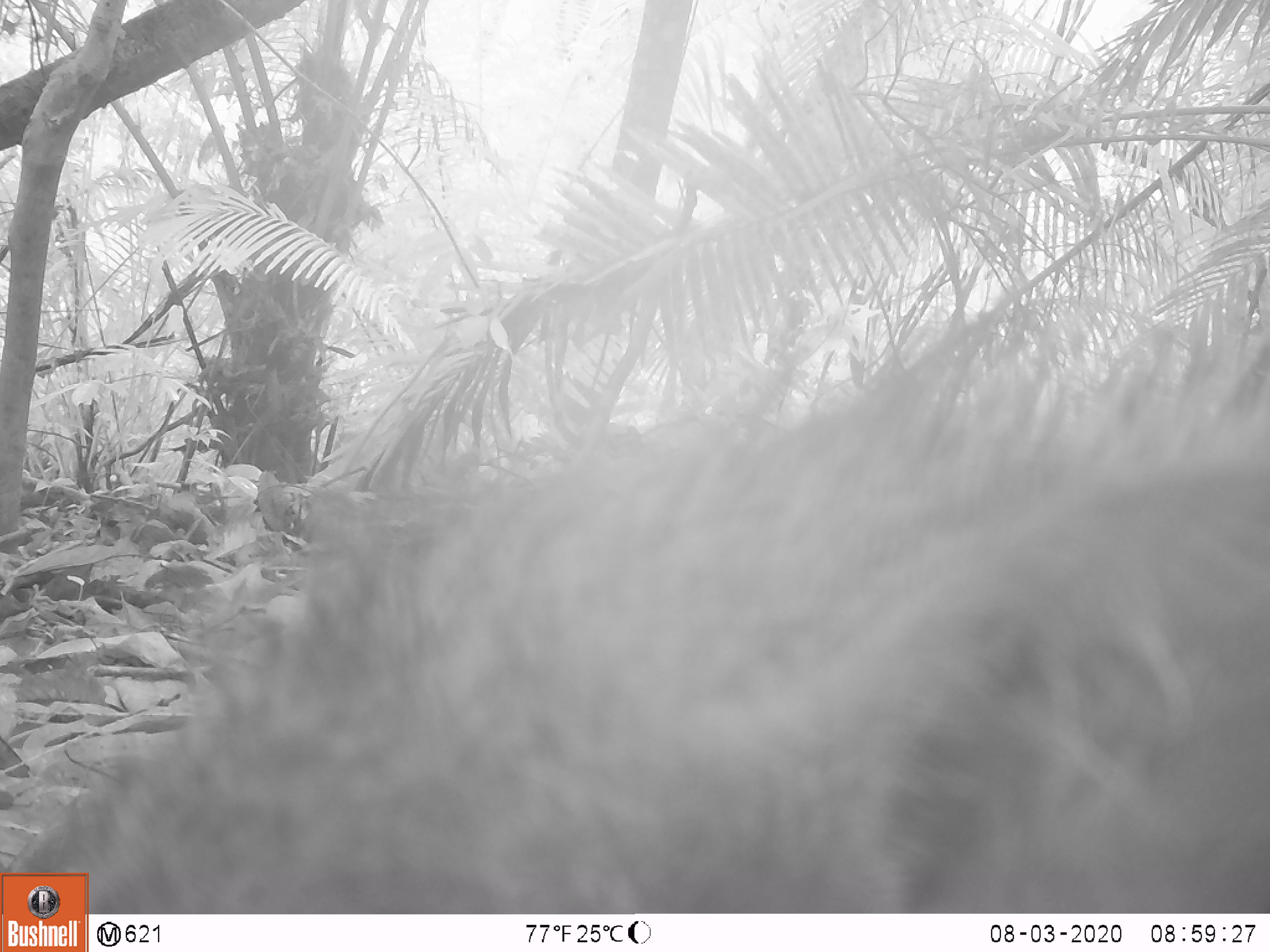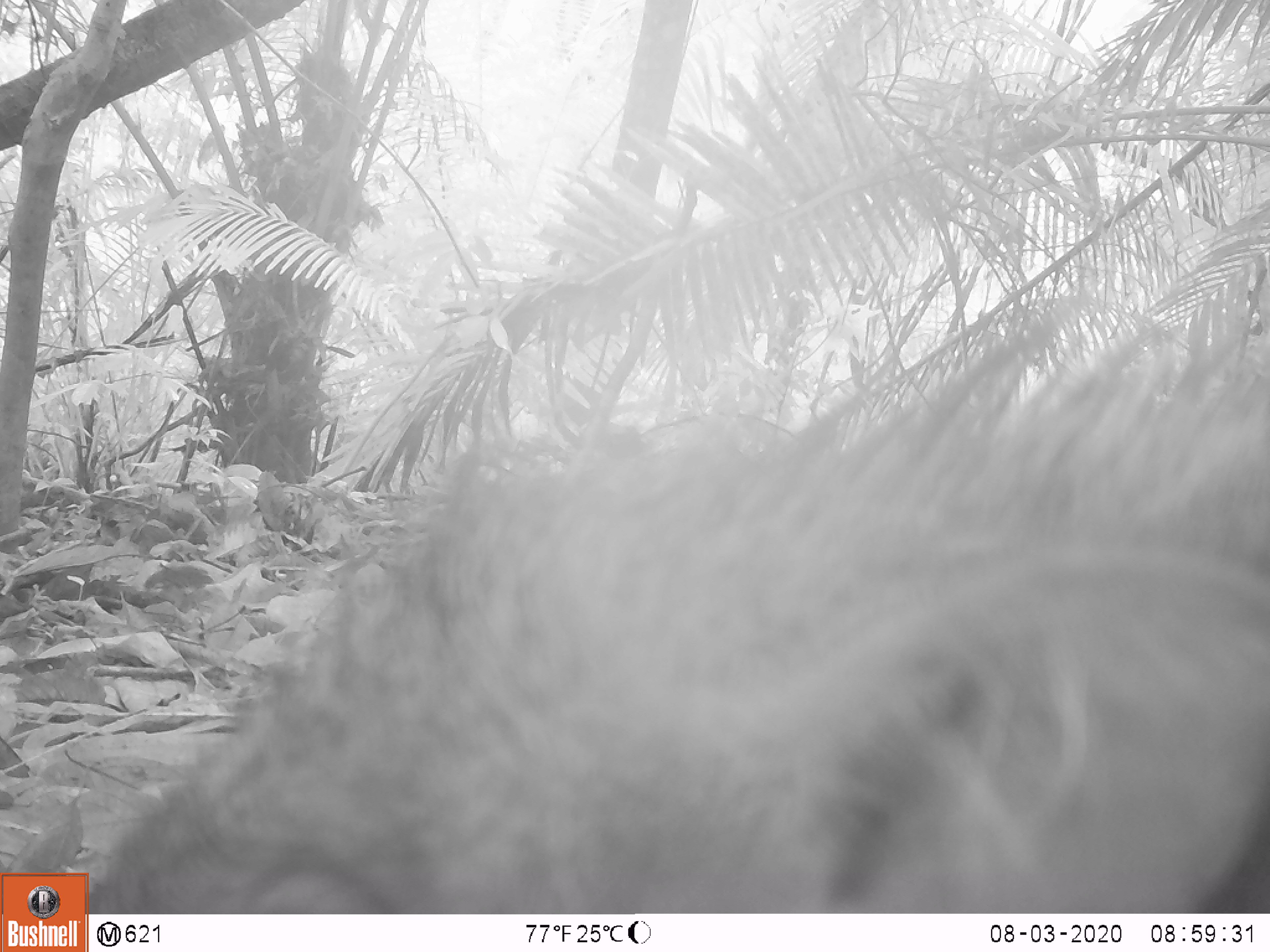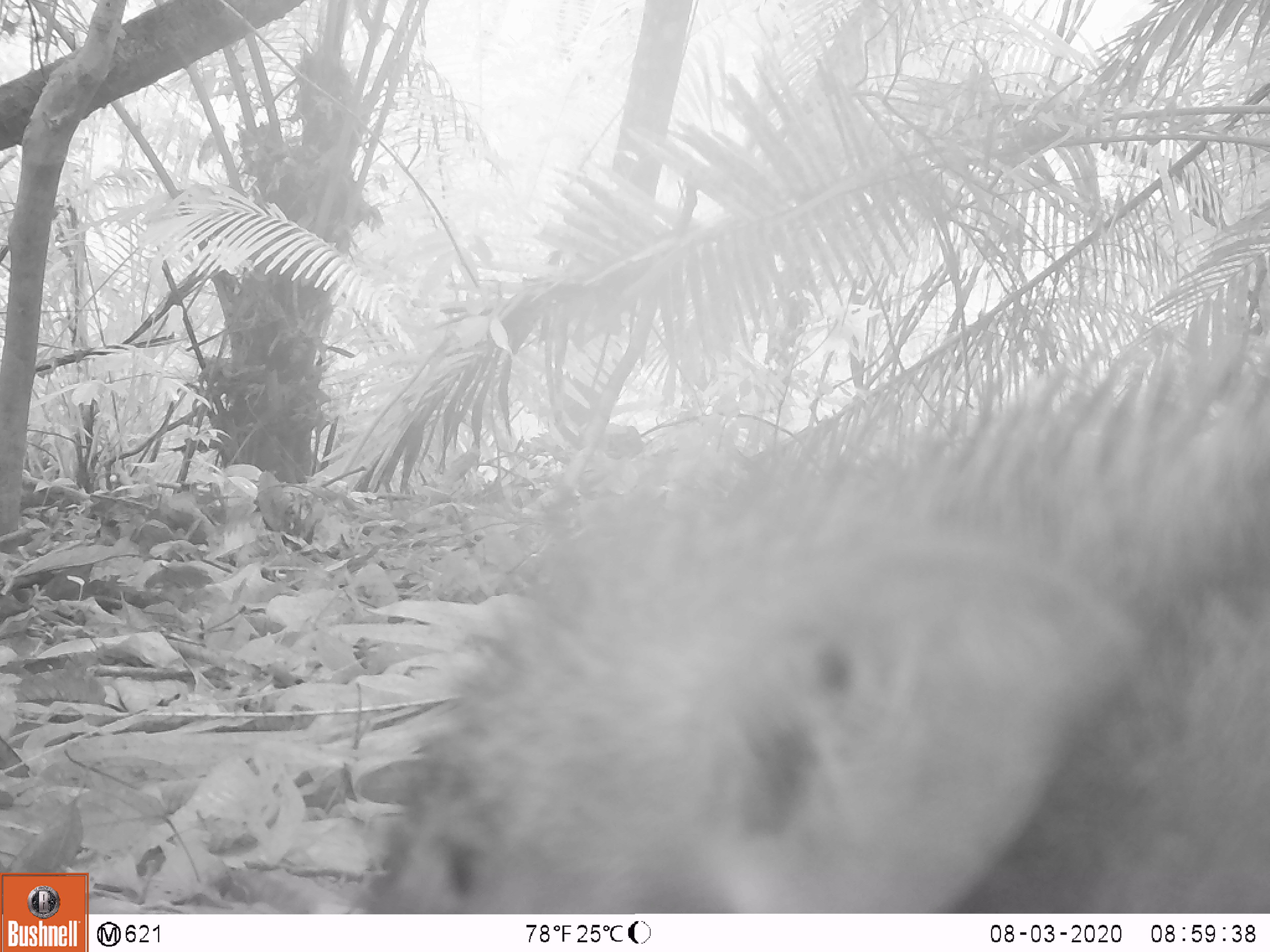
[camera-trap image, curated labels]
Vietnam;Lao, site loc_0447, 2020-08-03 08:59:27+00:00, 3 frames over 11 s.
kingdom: Animalia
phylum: Chordata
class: Mammalia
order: Artiodactyla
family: Suidae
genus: Sus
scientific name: Sus scrofa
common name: eurasian wild pig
Eurasian wild pig (Sus scrofa). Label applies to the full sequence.